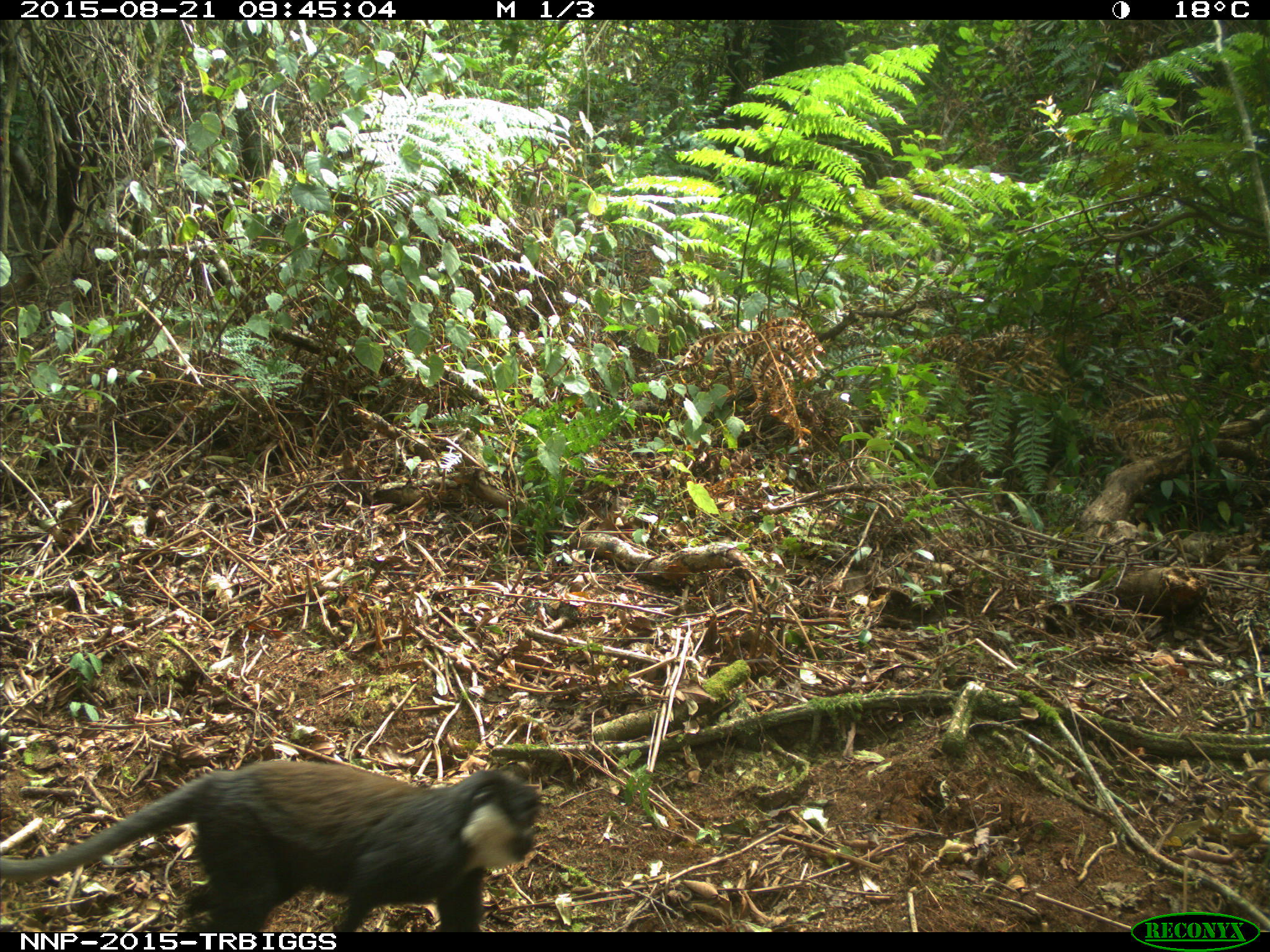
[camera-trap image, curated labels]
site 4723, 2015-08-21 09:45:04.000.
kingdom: Animalia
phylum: Chordata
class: Mammalia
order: Primates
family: Cercopithecidae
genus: Allochrocebus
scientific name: Allochrocebus lhoesti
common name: l'hoest's monkey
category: cercopithecus lhoesti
Cercopithecus lhoesti (l'hoest's monkey) (Allochrocebus lhoesti), count 1.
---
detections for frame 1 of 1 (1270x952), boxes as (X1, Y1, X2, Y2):
cercopithecus lhoesti: (0, 759, 544, 932)